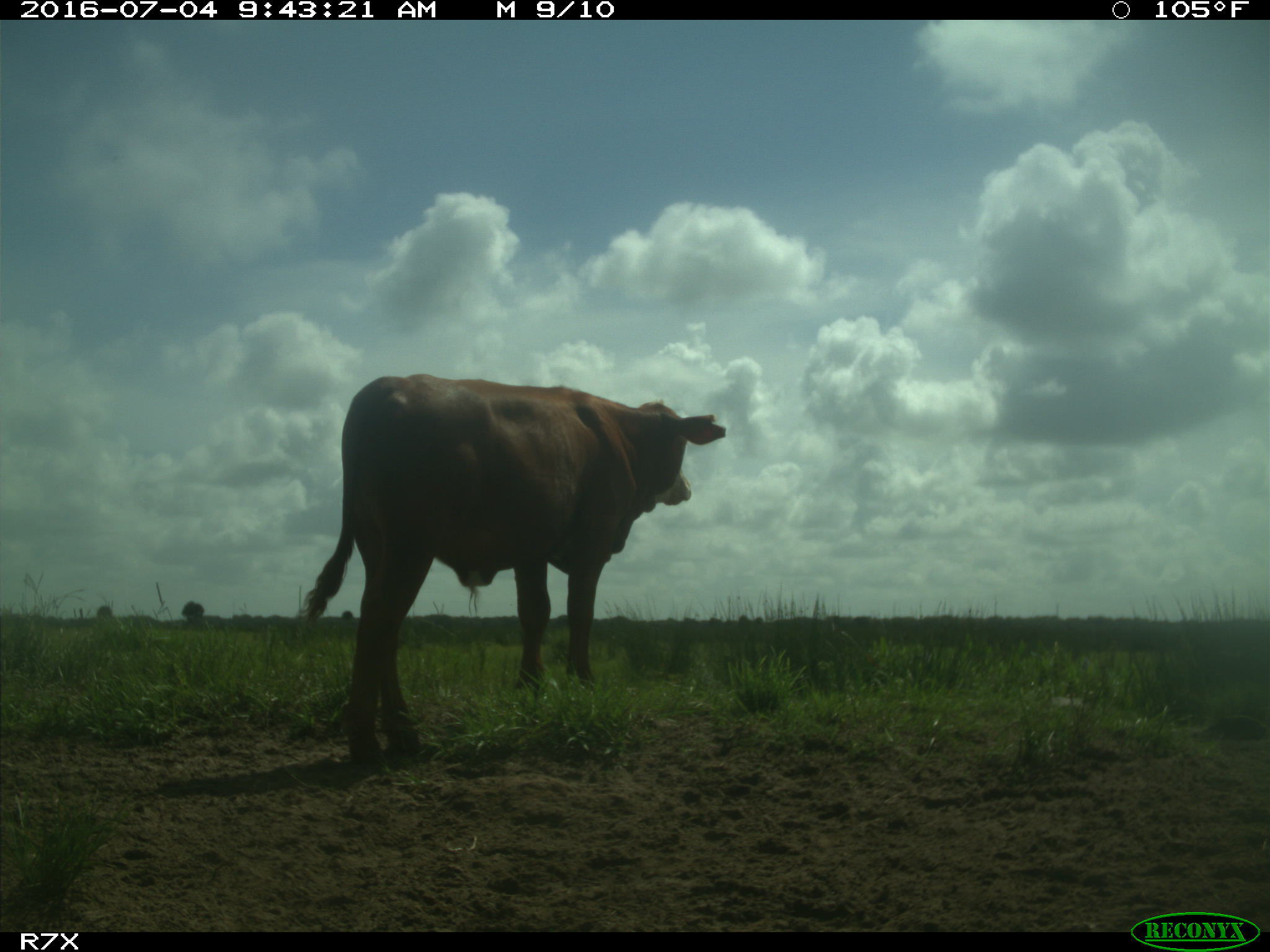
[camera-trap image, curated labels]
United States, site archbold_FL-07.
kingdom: Animalia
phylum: Chordata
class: Mammalia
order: Artiodactyla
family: Bovidae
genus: Bos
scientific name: Bos taurus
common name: domestic cow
Bos taurus (domestic cow).